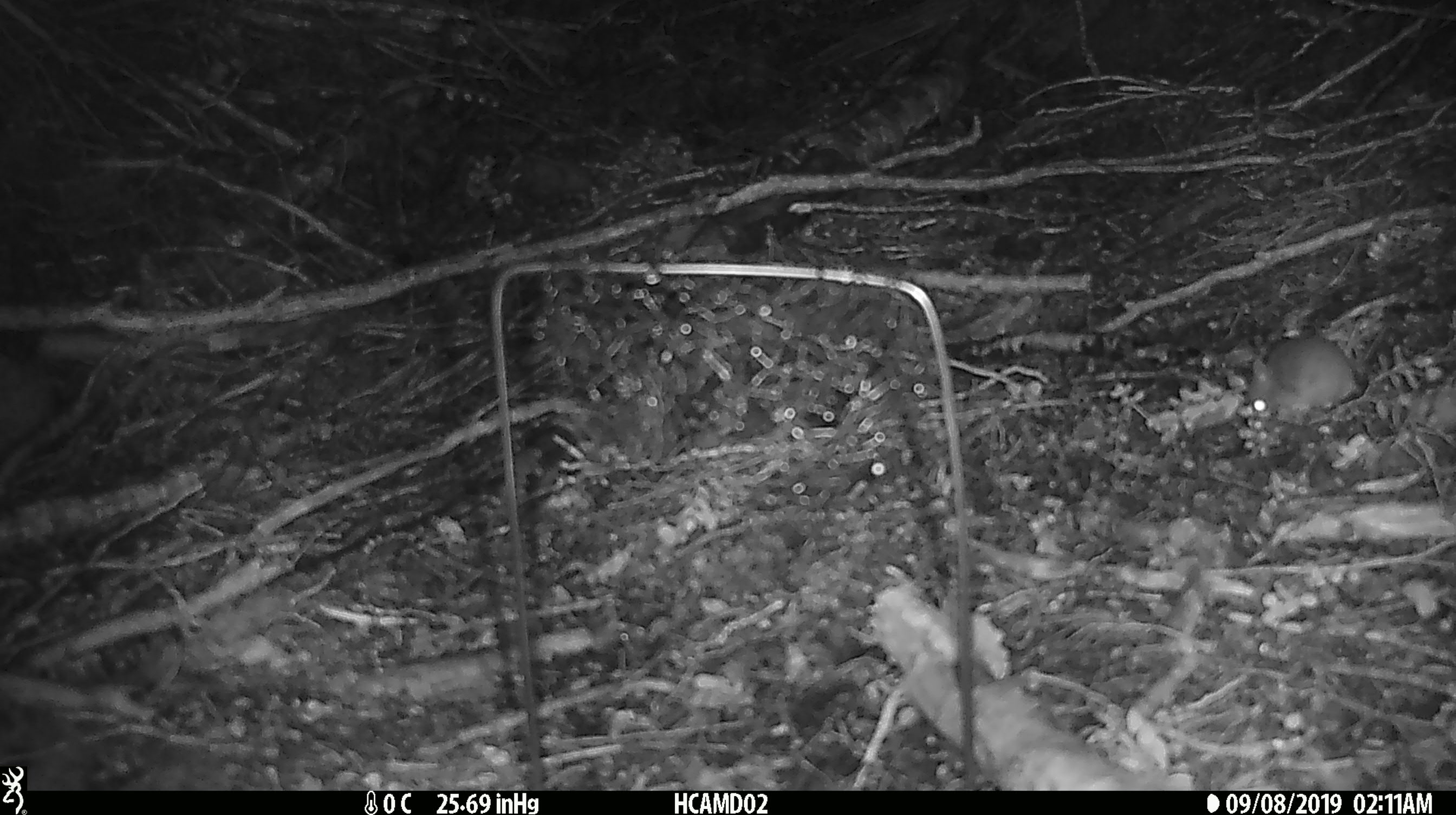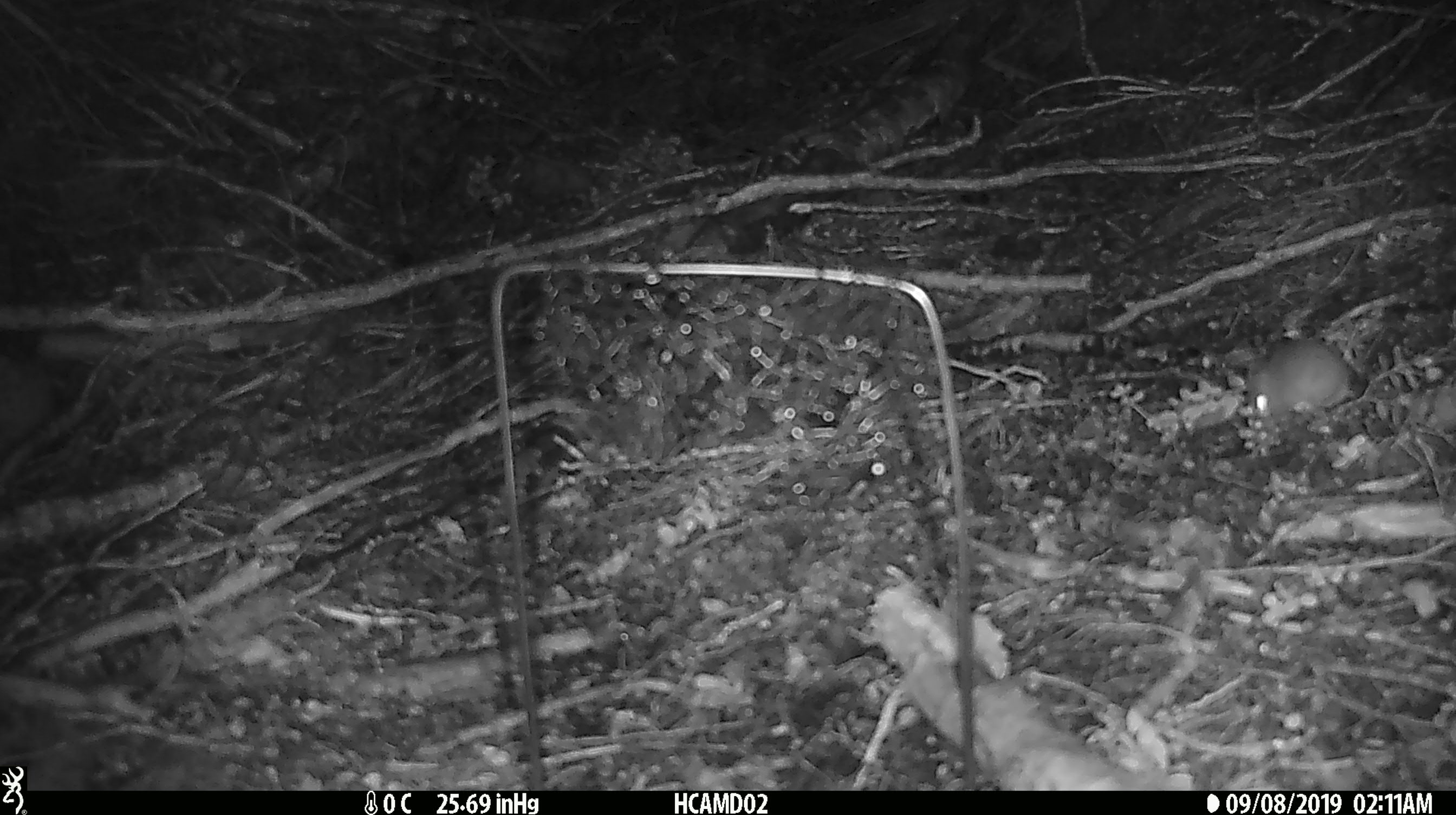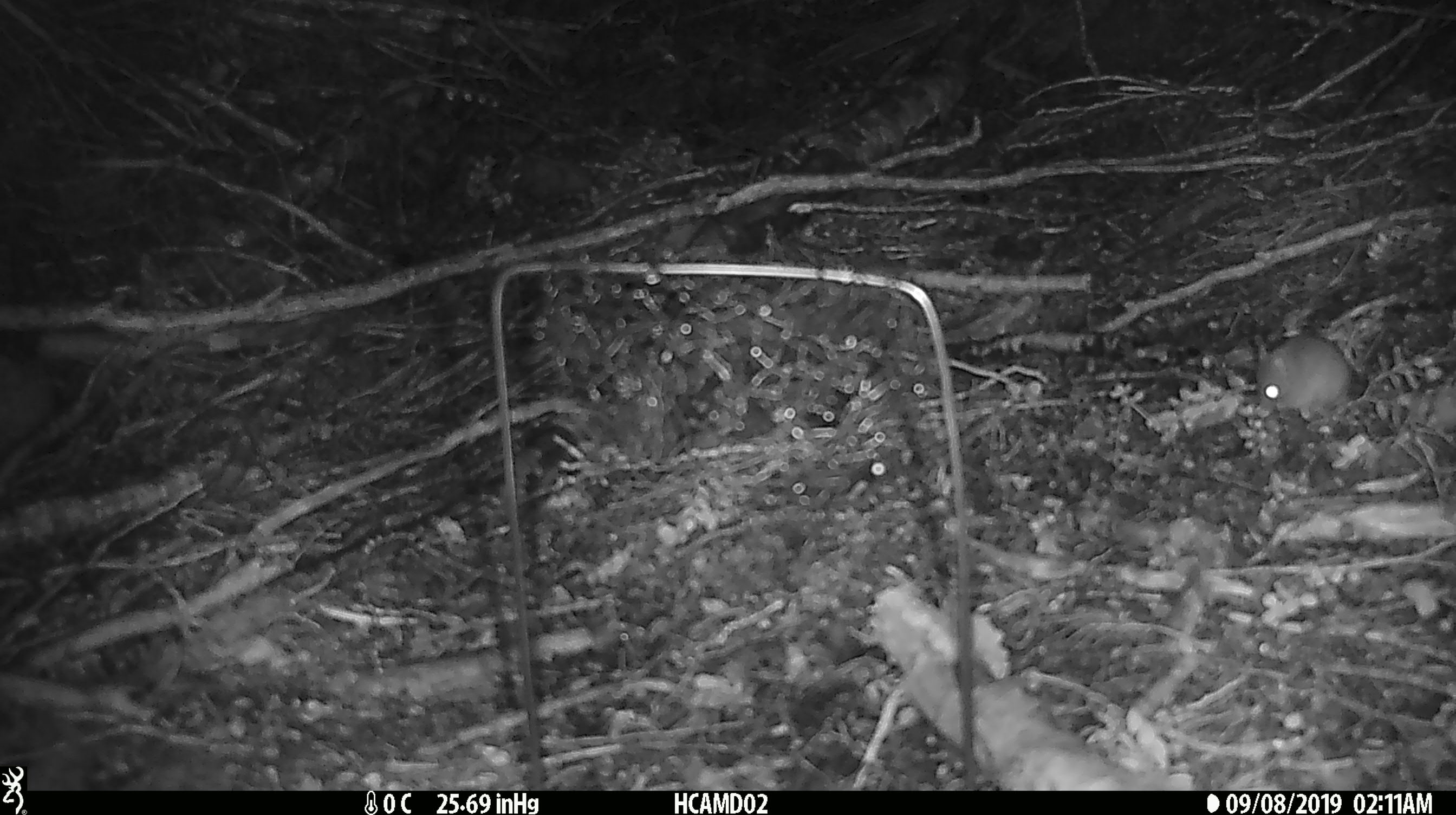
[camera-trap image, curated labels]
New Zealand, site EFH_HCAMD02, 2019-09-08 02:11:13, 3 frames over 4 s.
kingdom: Animalia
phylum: Chordata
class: Mammalia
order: Rodentia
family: Muridae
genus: Mus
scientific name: Mus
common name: mouse